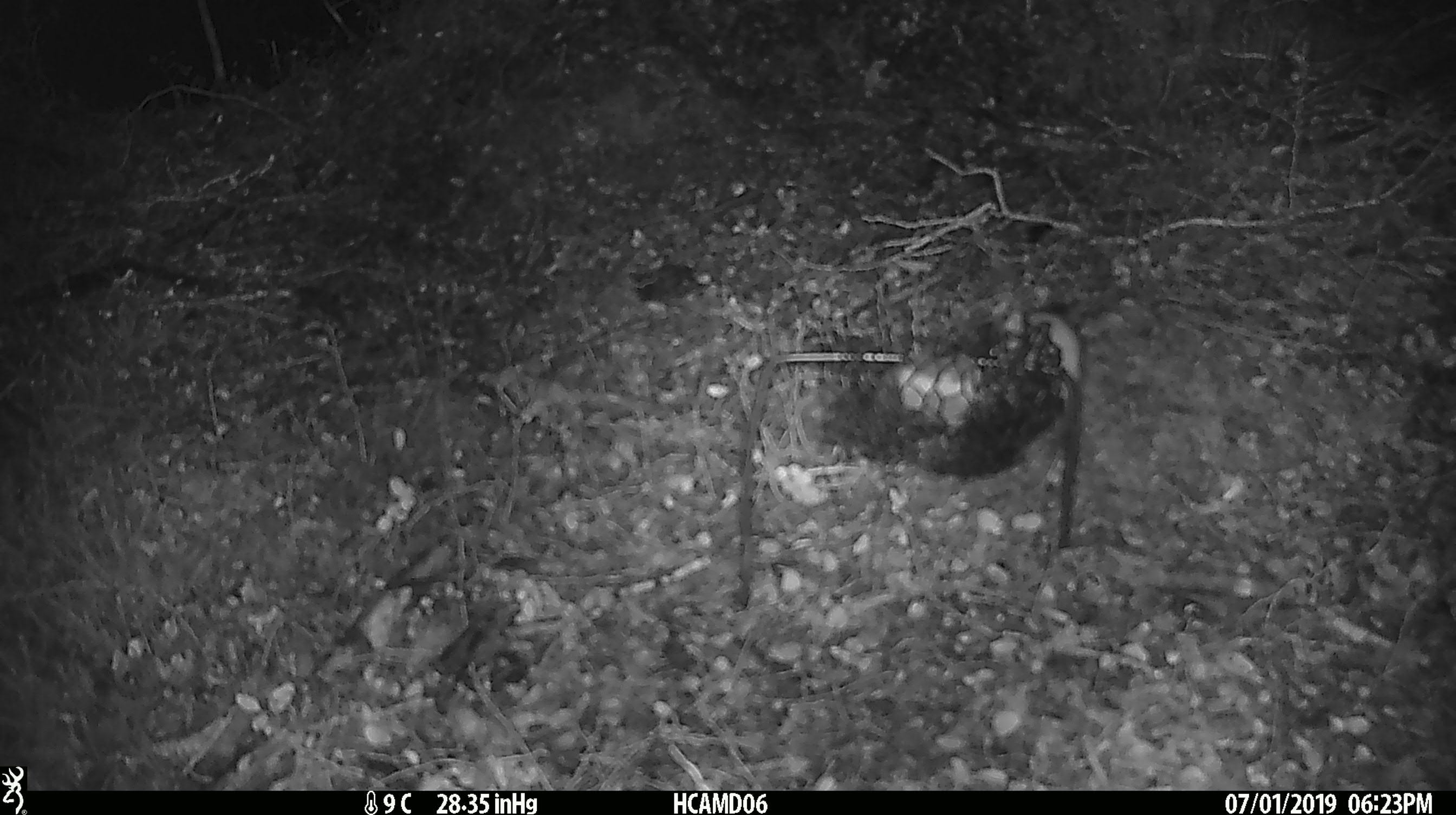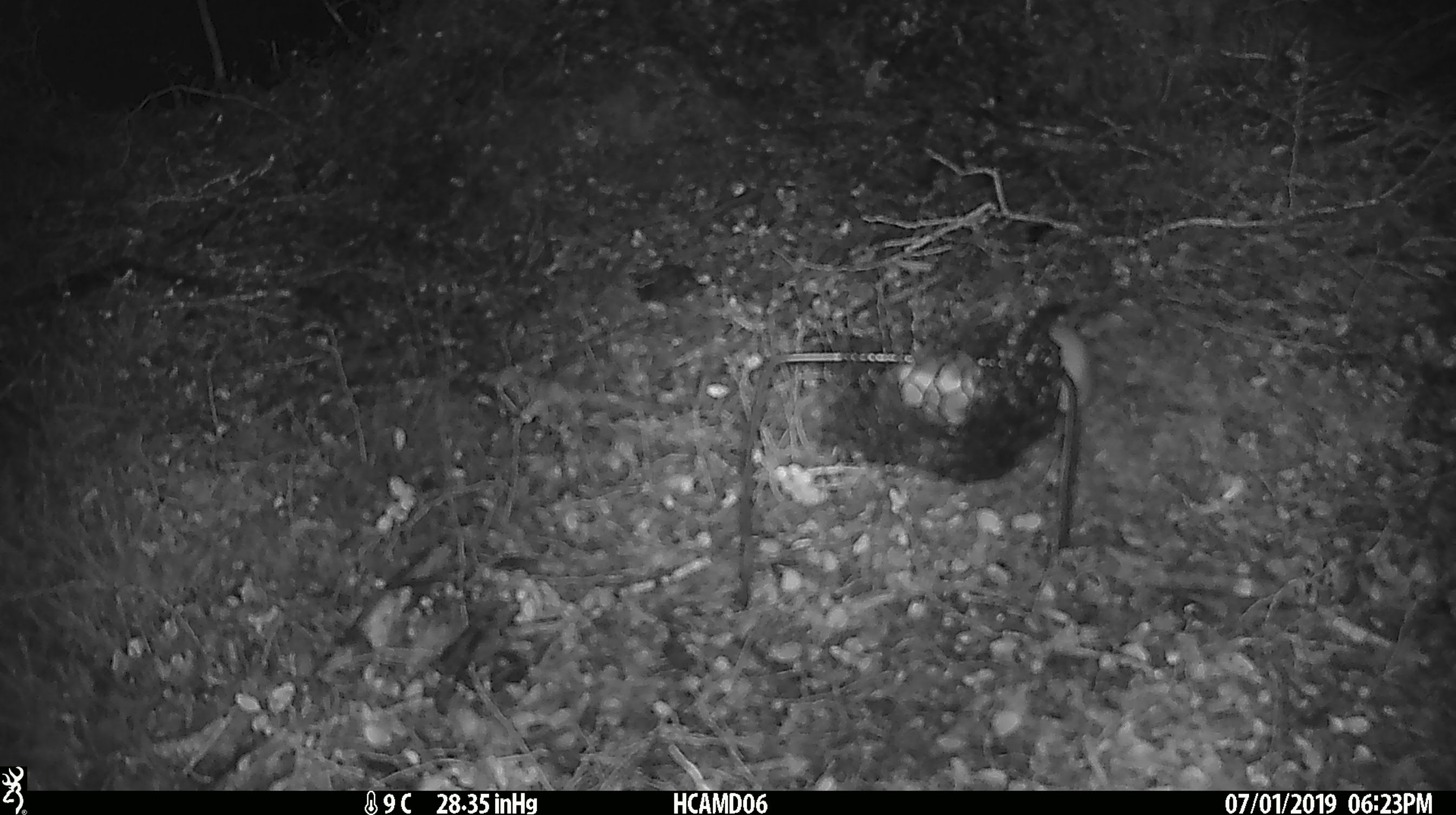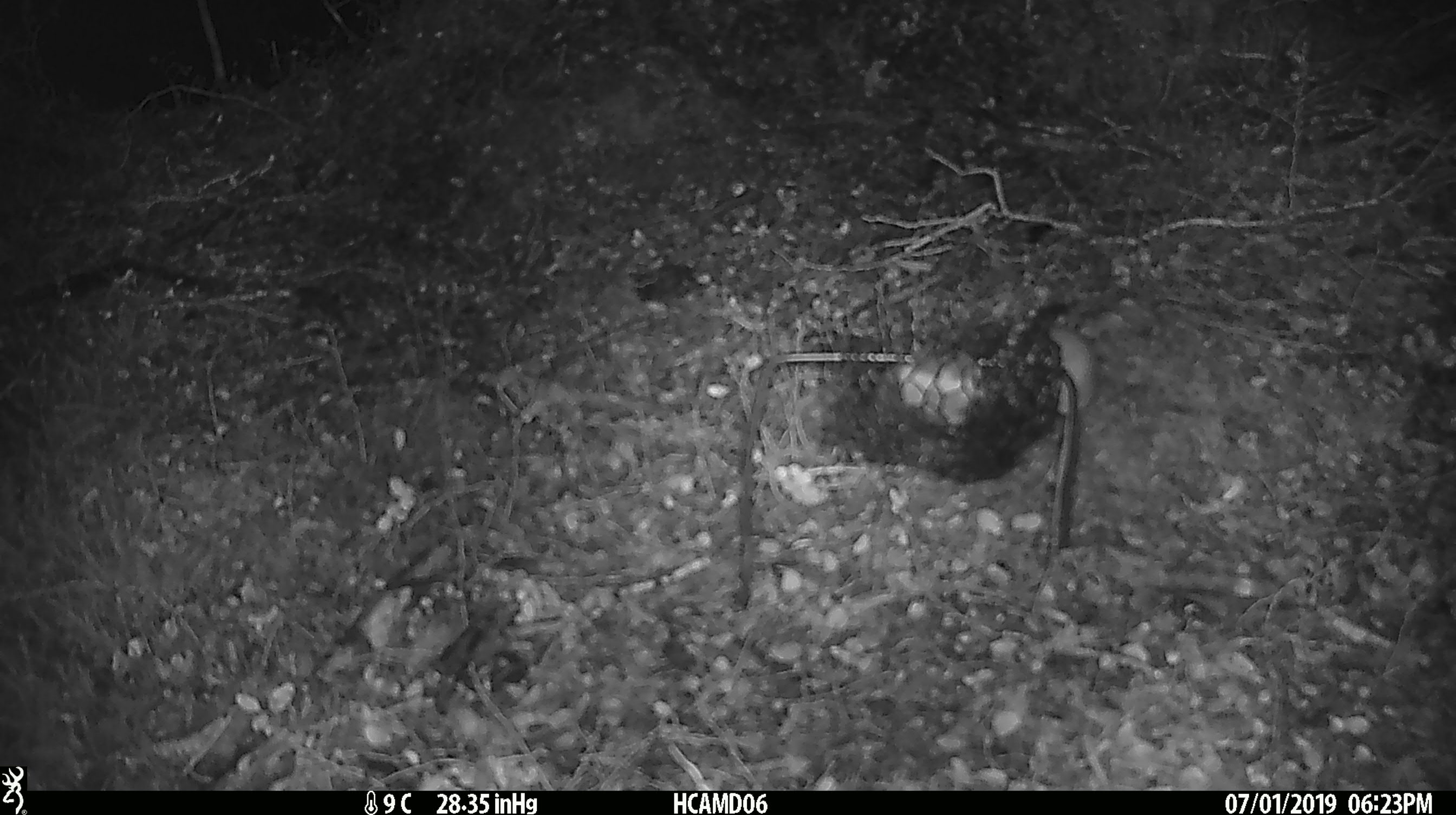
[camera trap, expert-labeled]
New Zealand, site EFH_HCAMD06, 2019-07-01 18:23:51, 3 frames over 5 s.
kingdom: Animalia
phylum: Chordata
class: Mammalia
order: Rodentia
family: Muridae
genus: Mus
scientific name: Mus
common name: mouse